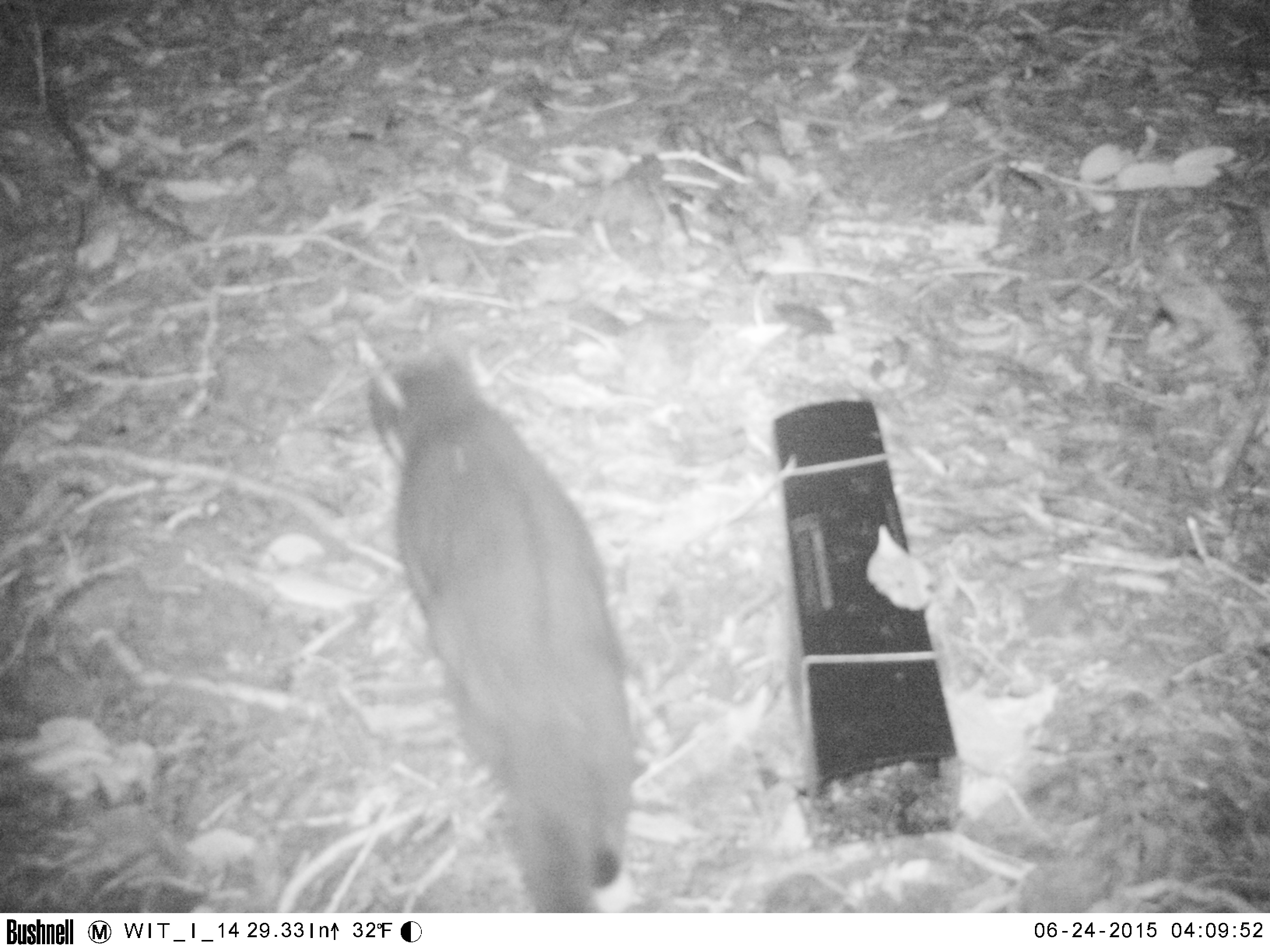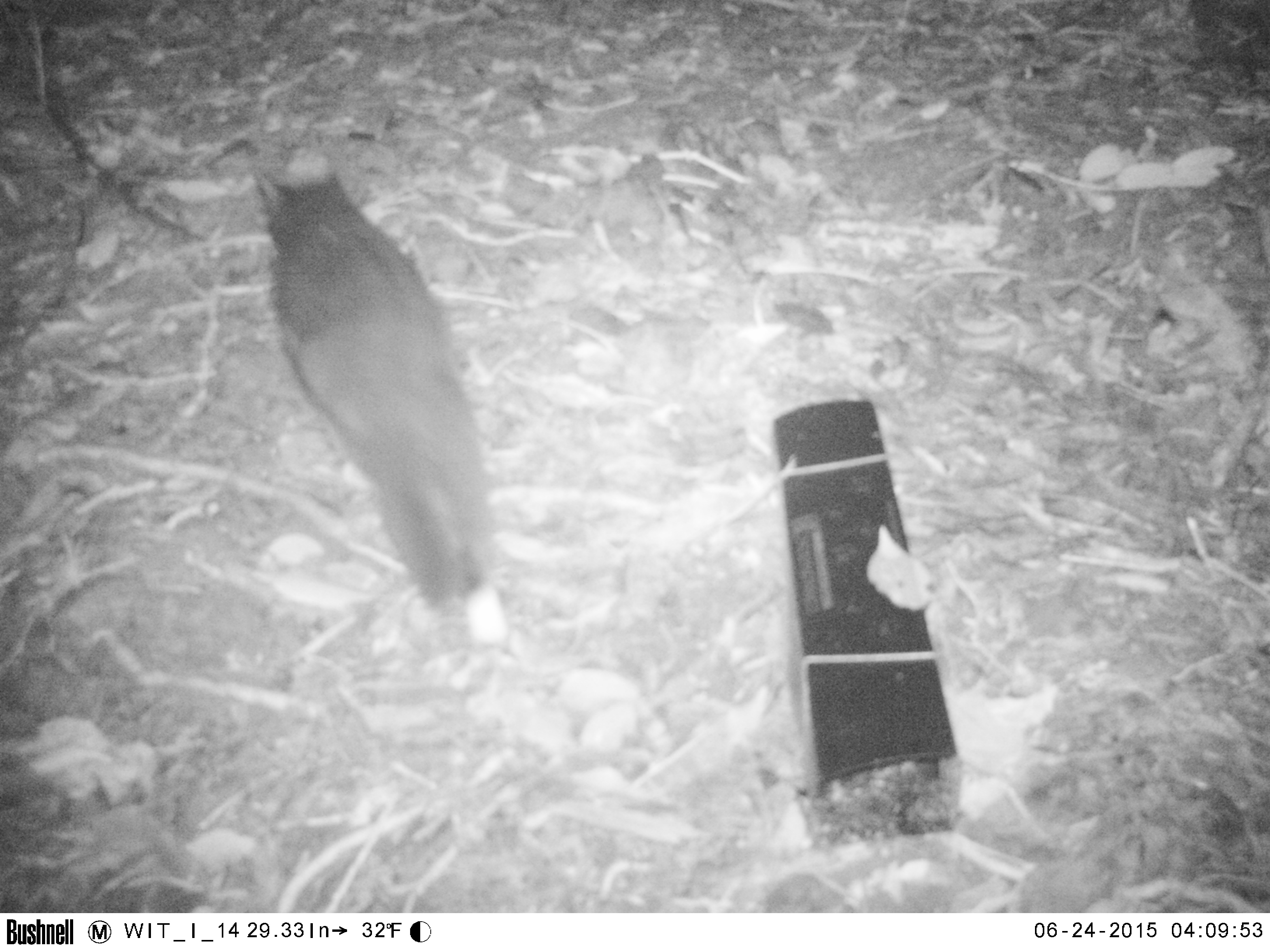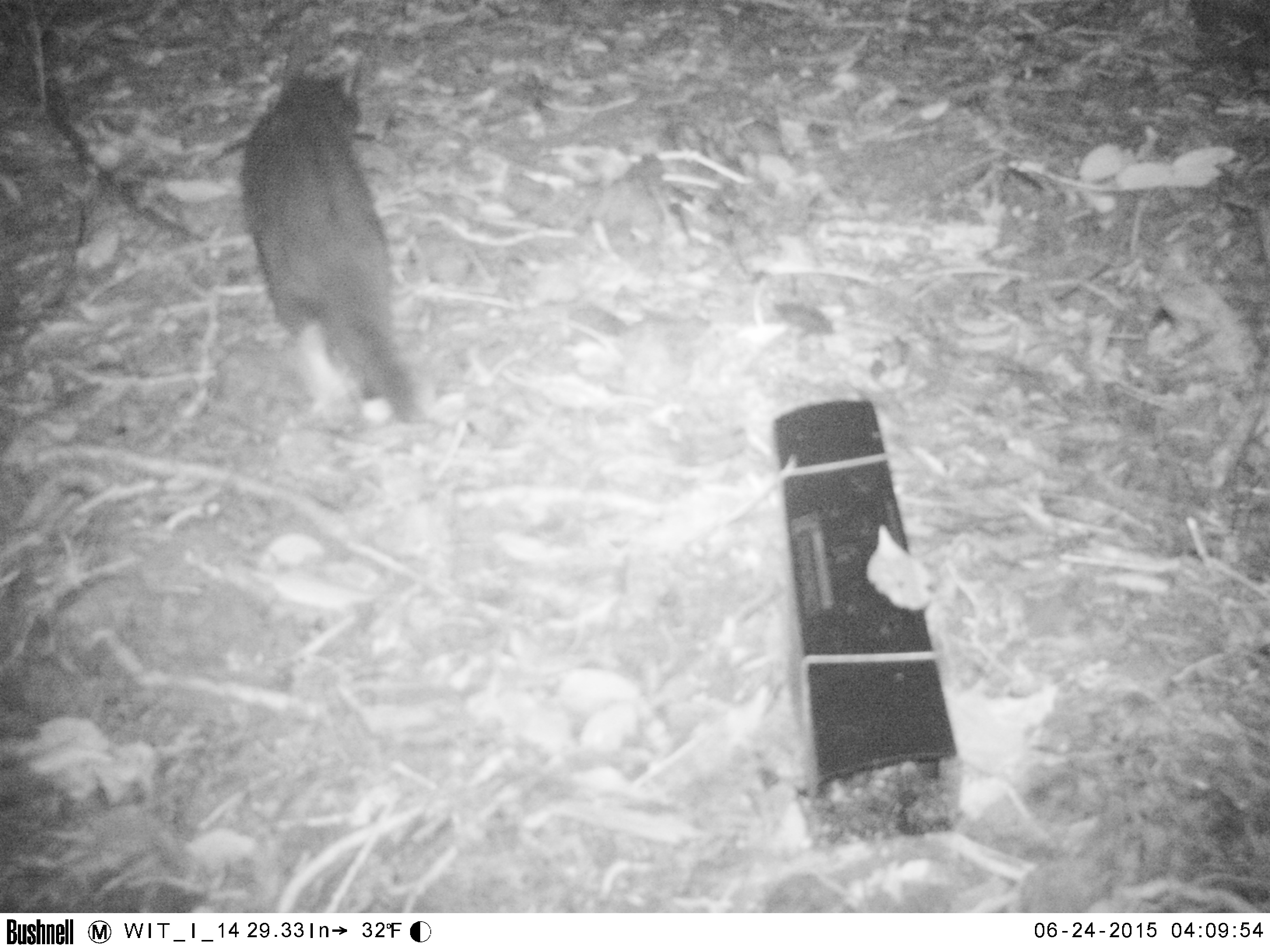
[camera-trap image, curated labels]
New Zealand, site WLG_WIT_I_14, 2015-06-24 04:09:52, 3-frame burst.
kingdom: Animalia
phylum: Chordata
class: Mammalia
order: Carnivora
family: Felidae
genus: Felis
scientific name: Felis catus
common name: domestic cat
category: cat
Cat (domestic cat) (Felis catus).